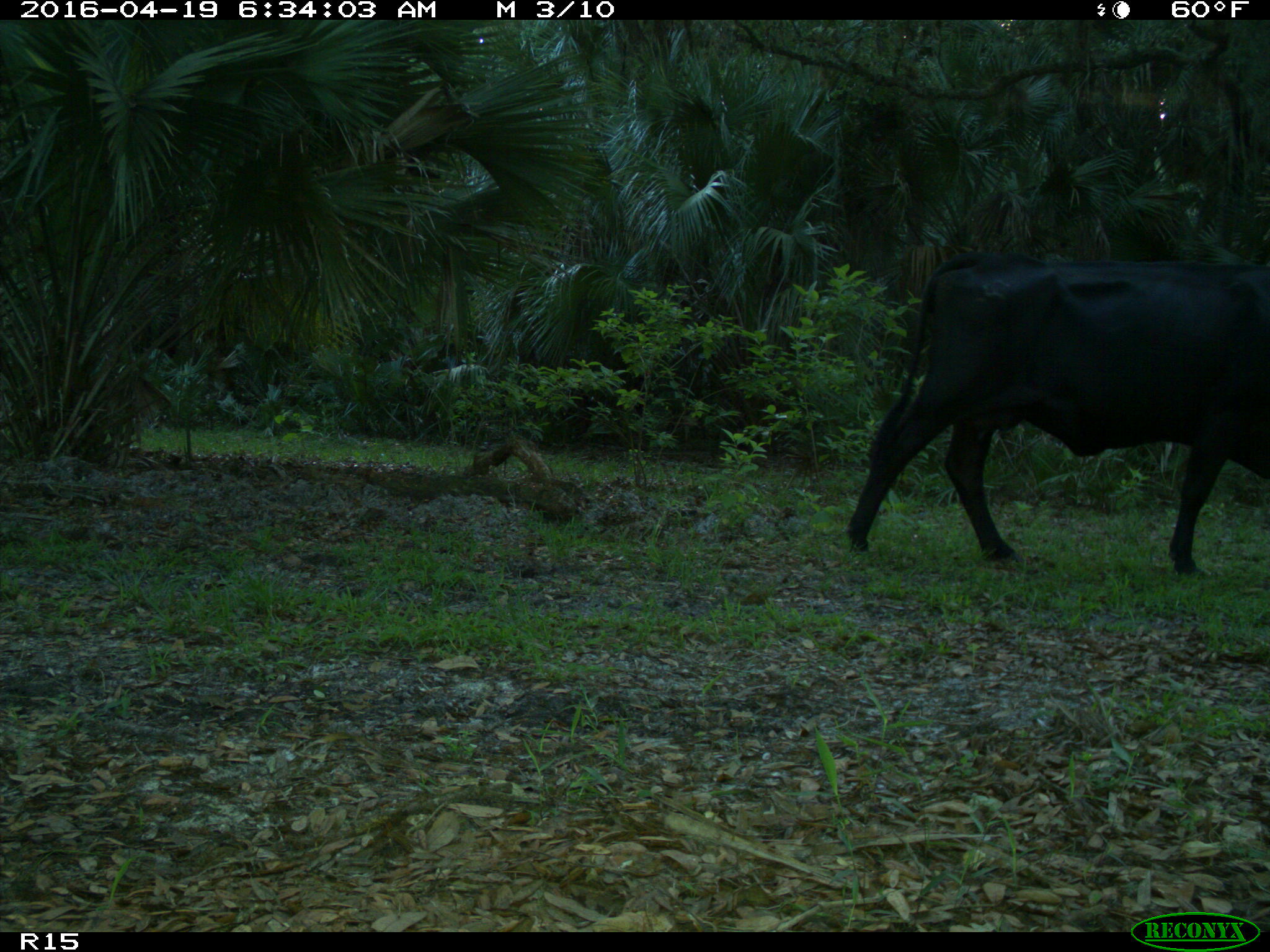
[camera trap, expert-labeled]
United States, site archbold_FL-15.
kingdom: Animalia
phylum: Chordata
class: Mammalia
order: Artiodactyla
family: Bovidae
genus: Bos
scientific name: Bos taurus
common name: domestic cow